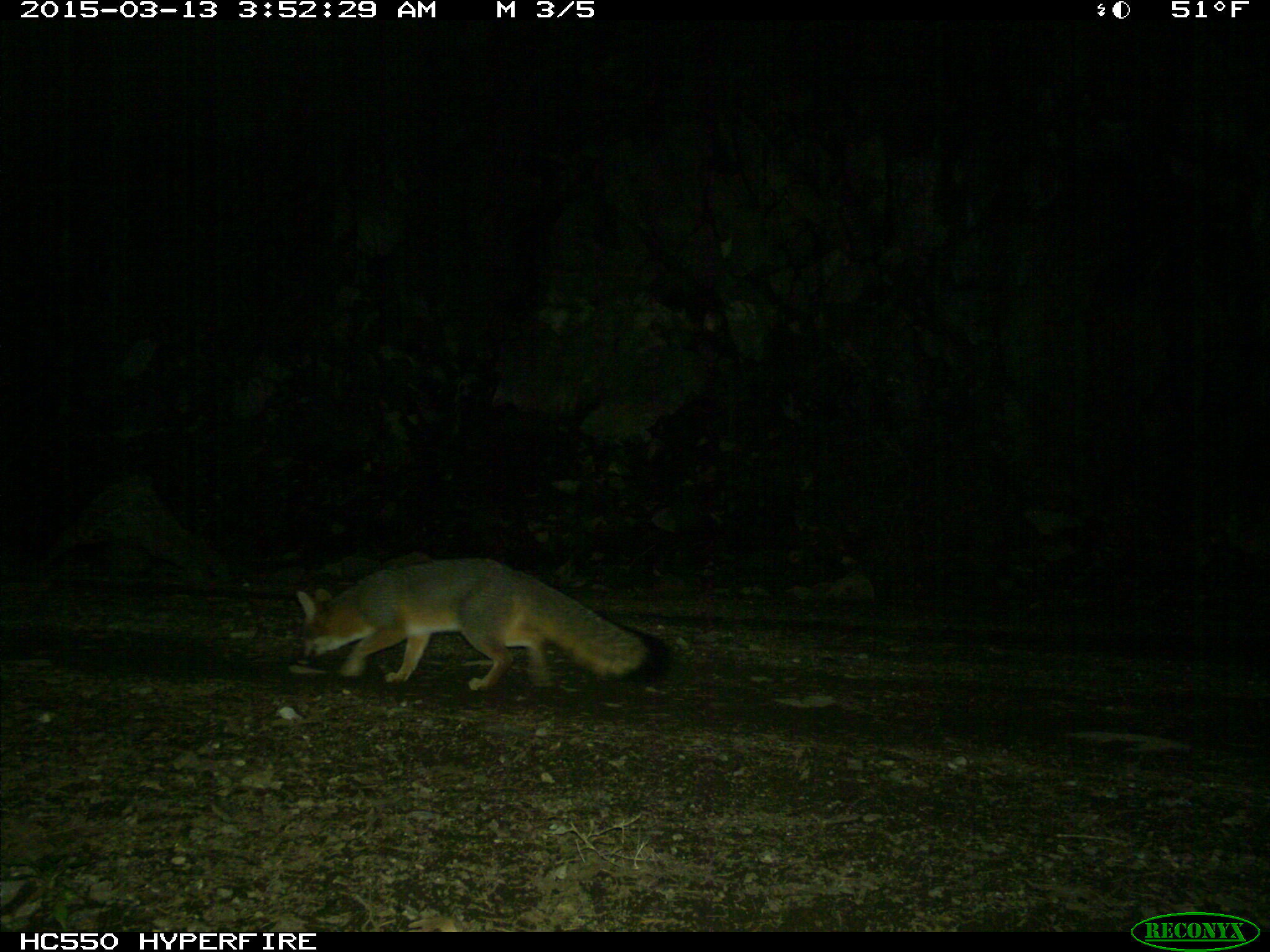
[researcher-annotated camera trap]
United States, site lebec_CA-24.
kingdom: Animalia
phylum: Chordata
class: Mammalia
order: Carnivora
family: Canidae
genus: Urocyon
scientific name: Urocyon cinereoargenteus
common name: gray fox